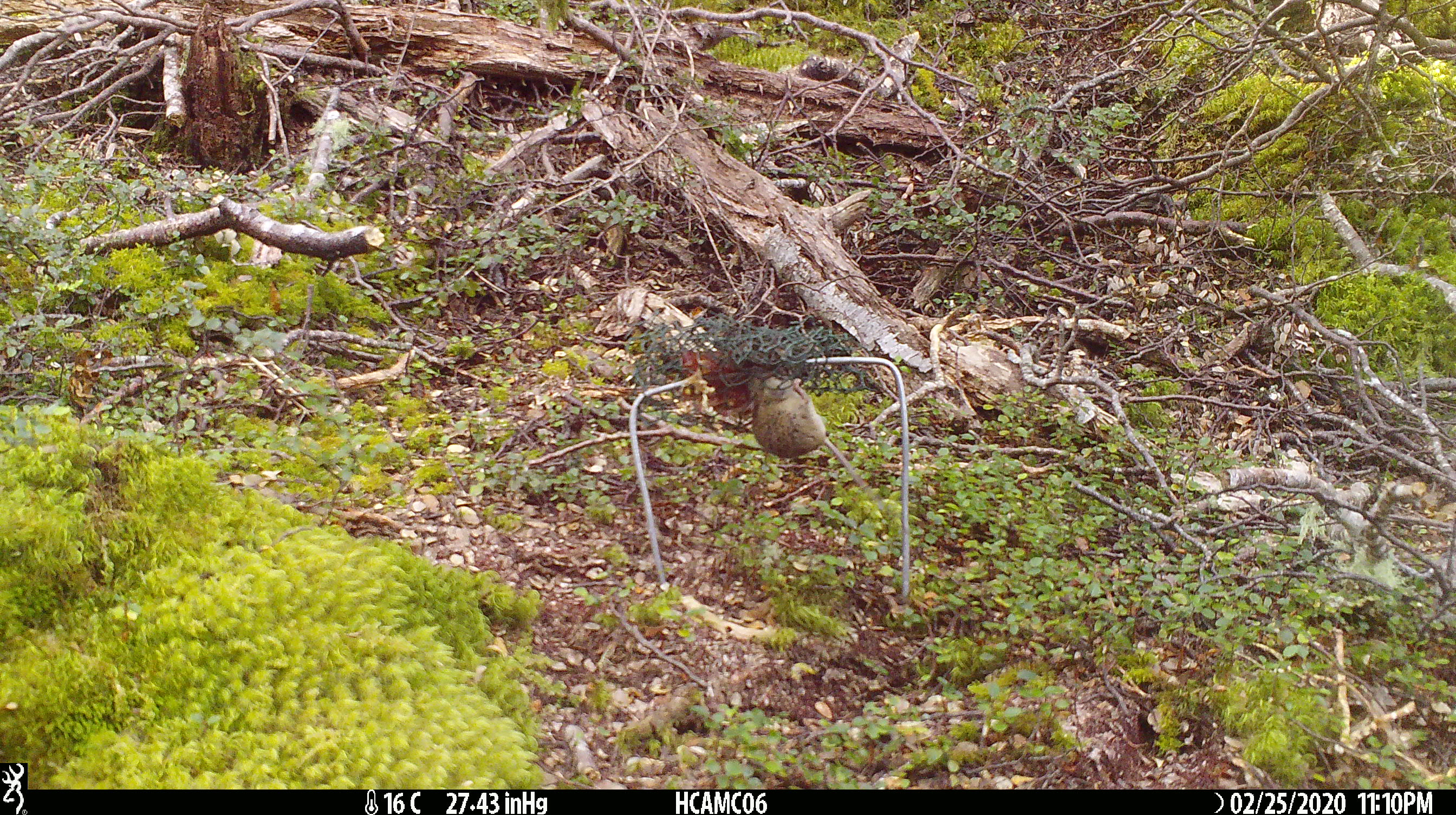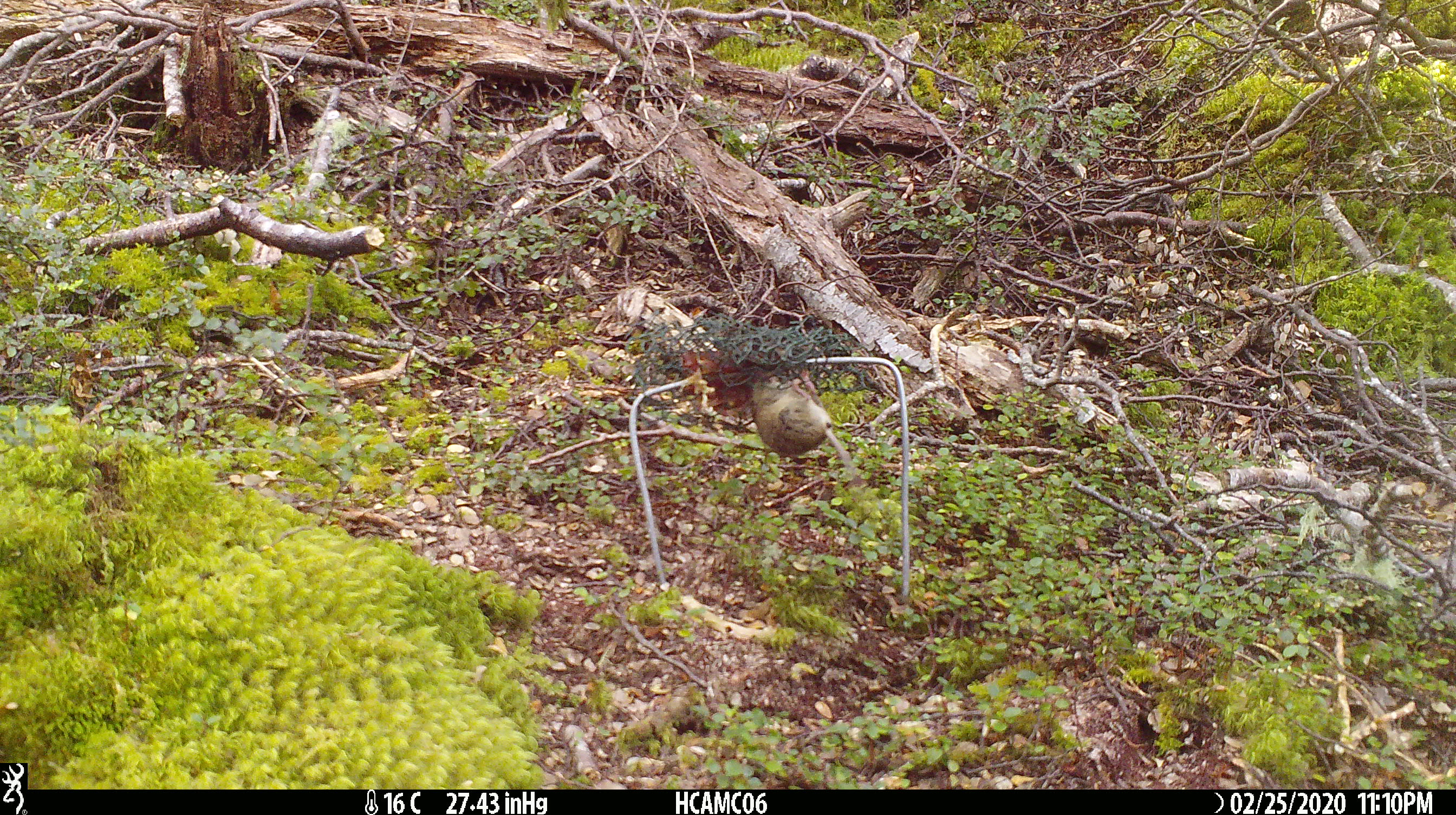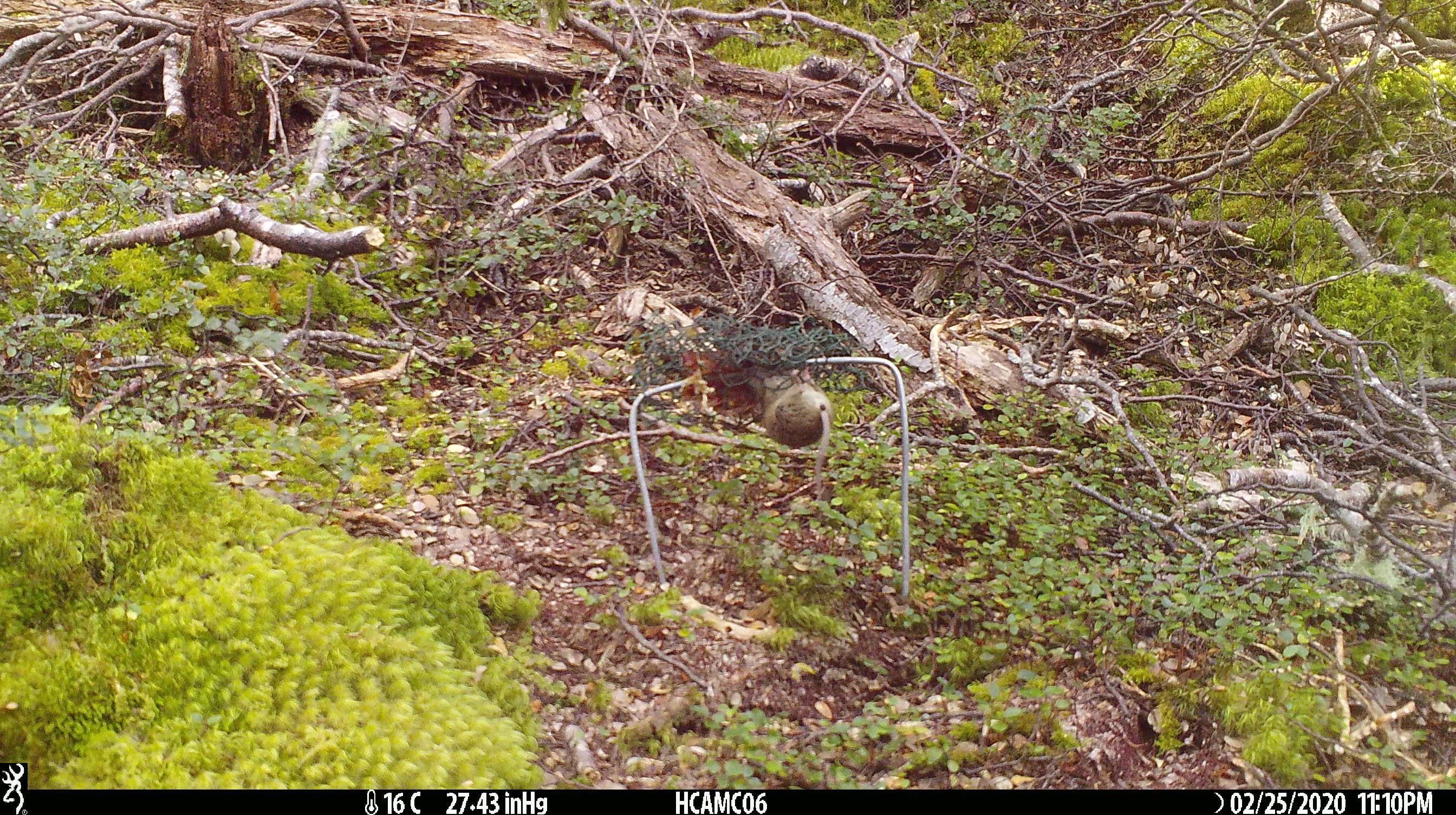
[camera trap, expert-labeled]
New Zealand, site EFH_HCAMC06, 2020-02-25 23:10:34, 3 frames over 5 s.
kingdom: Animalia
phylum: Chordata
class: Mammalia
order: Rodentia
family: Muridae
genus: Mus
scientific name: Mus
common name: mouse